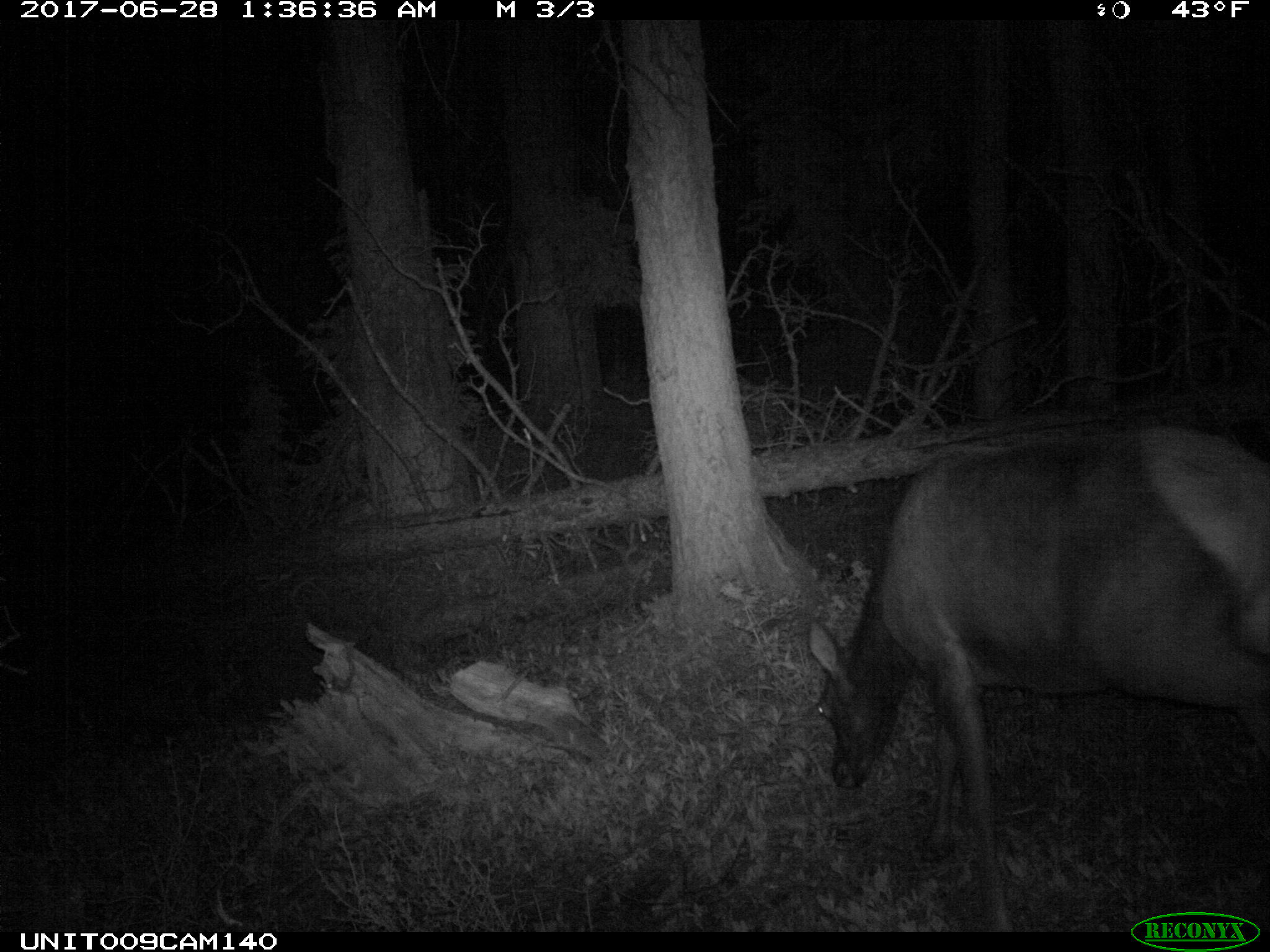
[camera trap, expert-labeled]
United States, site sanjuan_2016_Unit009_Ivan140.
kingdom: Animalia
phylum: Chordata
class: Mammalia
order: Artiodactyla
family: Cervidae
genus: Cervus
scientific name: Cervus elaphus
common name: red deer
Cervus elaphus (red deer).